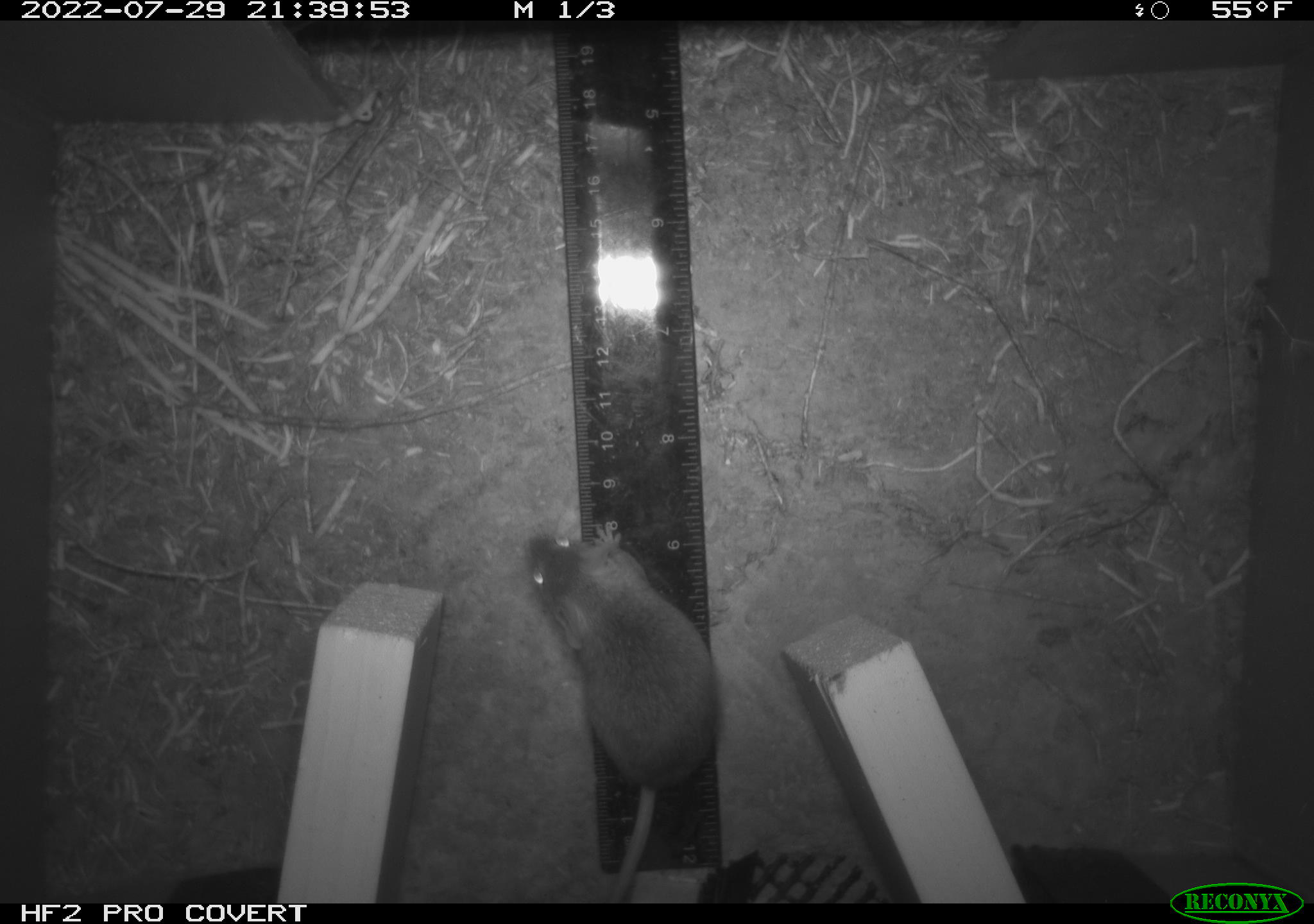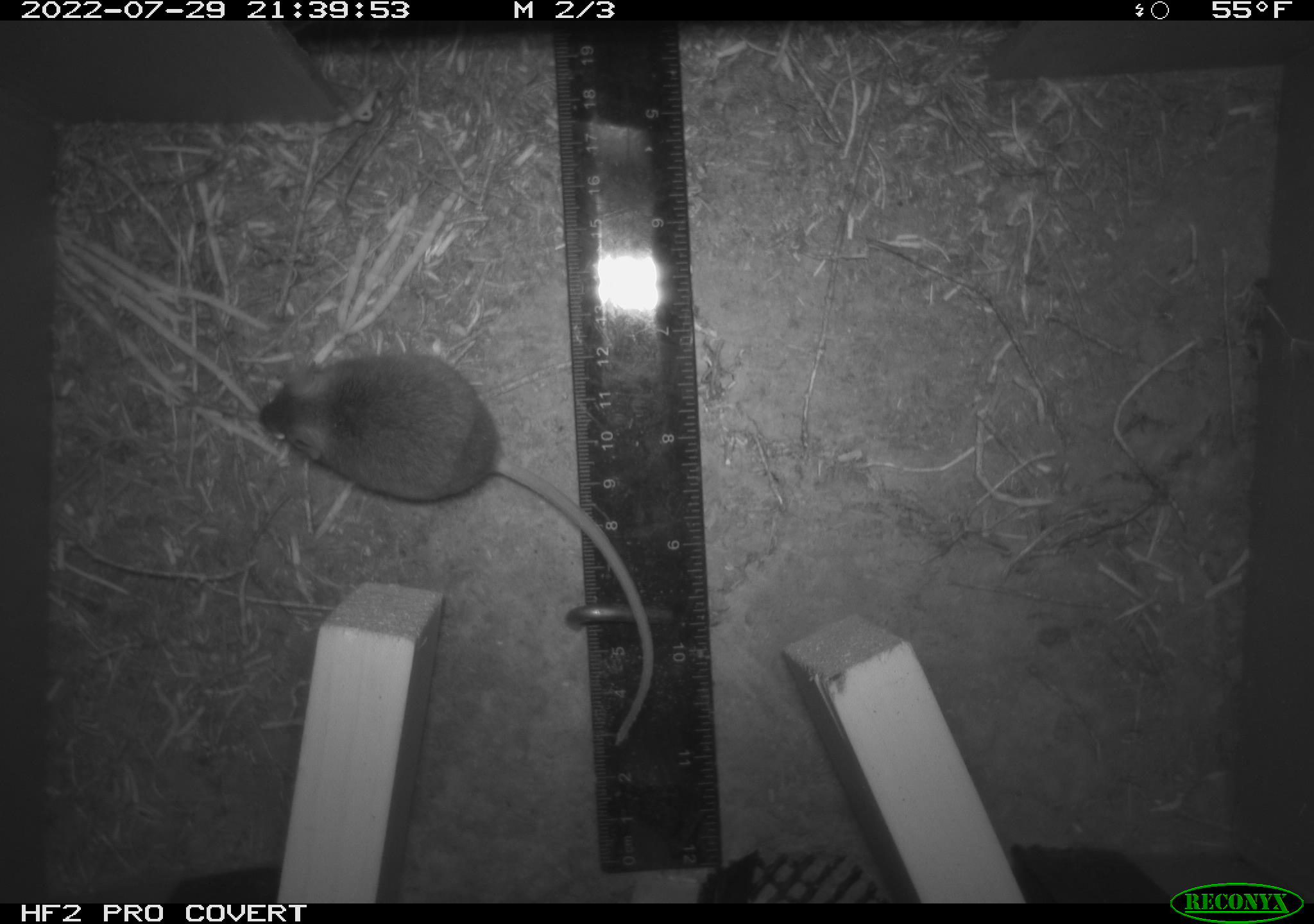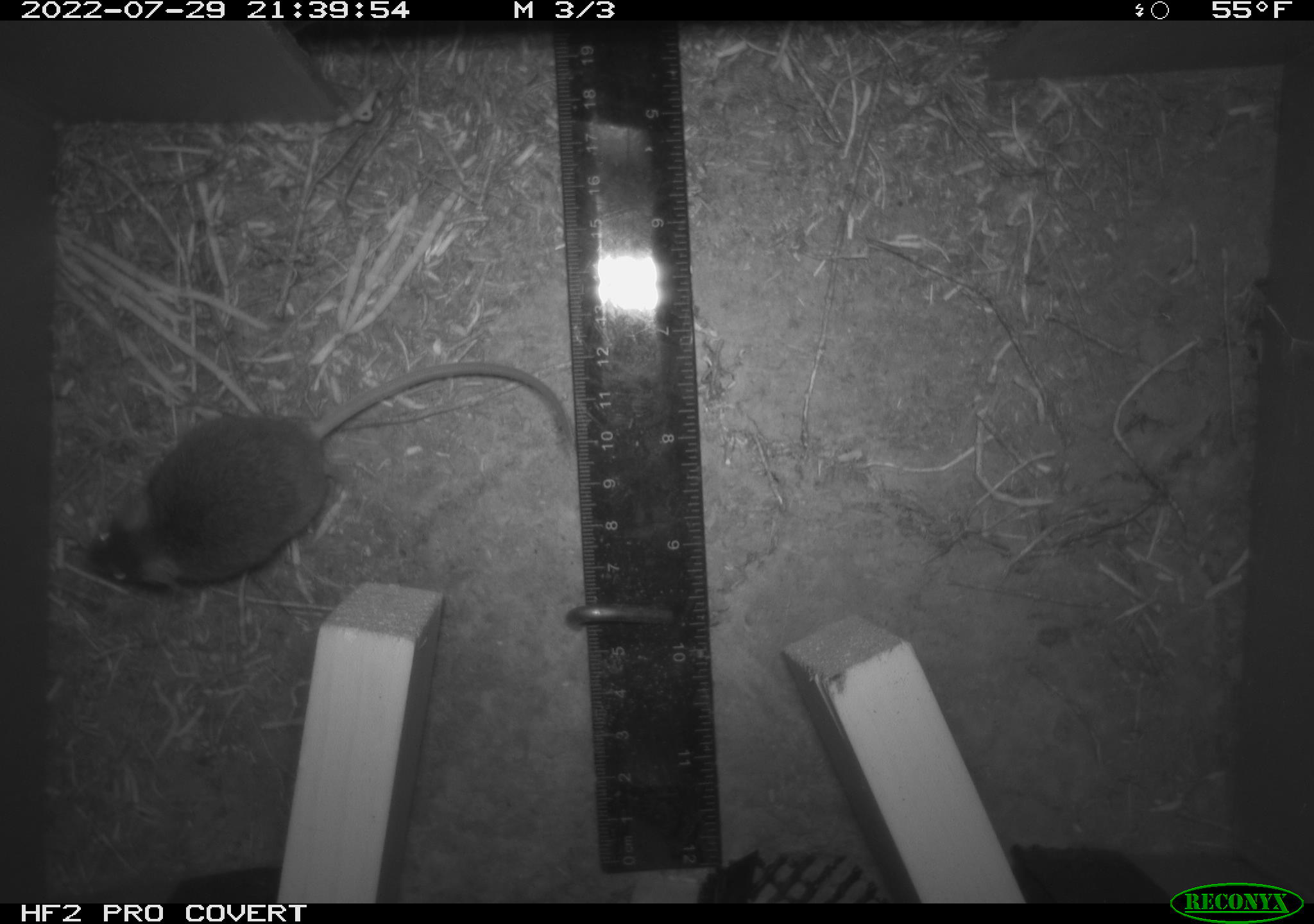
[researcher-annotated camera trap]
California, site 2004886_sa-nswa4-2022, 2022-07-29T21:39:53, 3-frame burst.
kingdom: Animalia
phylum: Chordata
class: Mammalia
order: Rodentia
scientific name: Rodentia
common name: rodent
Rodent (Rodentia).